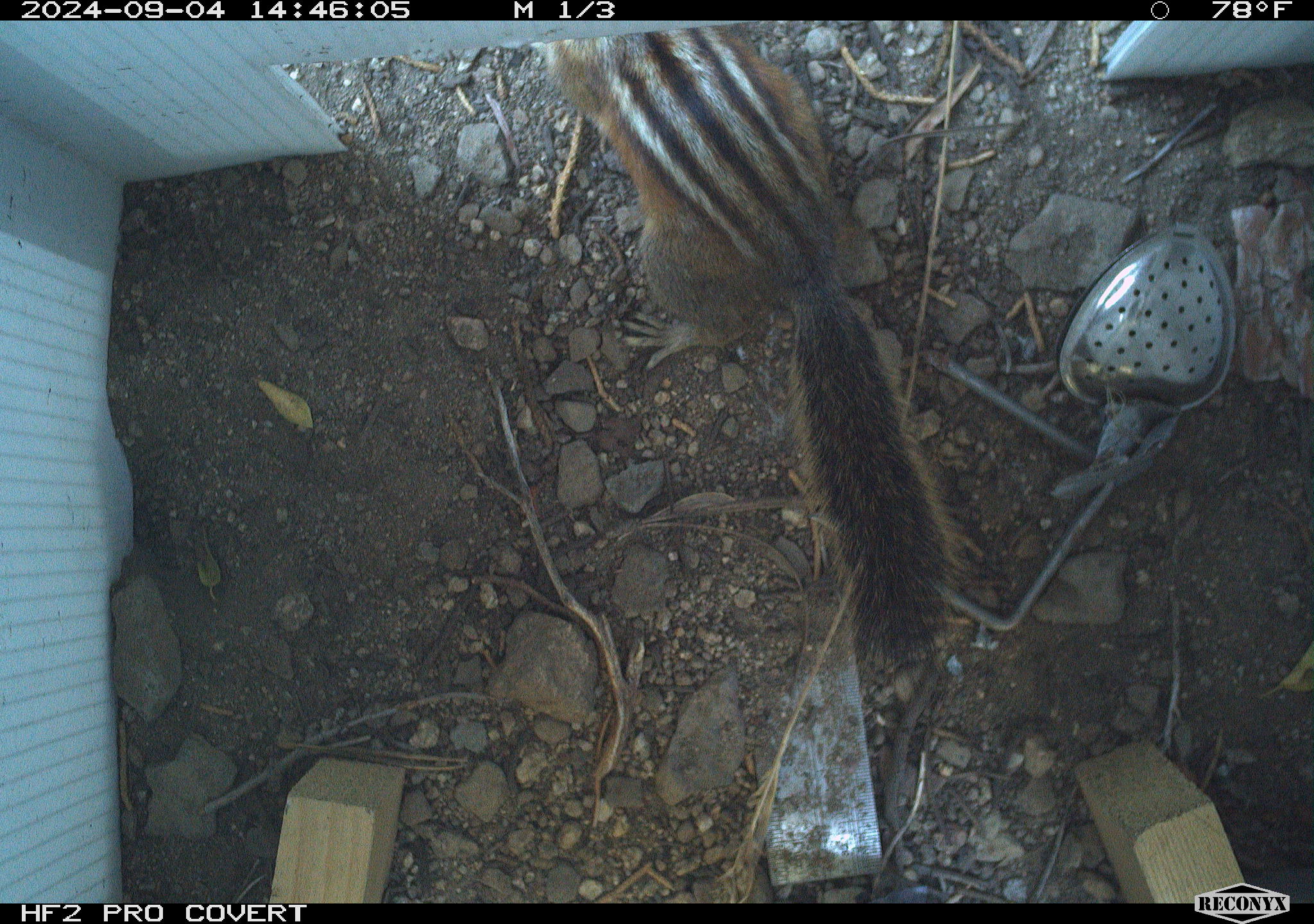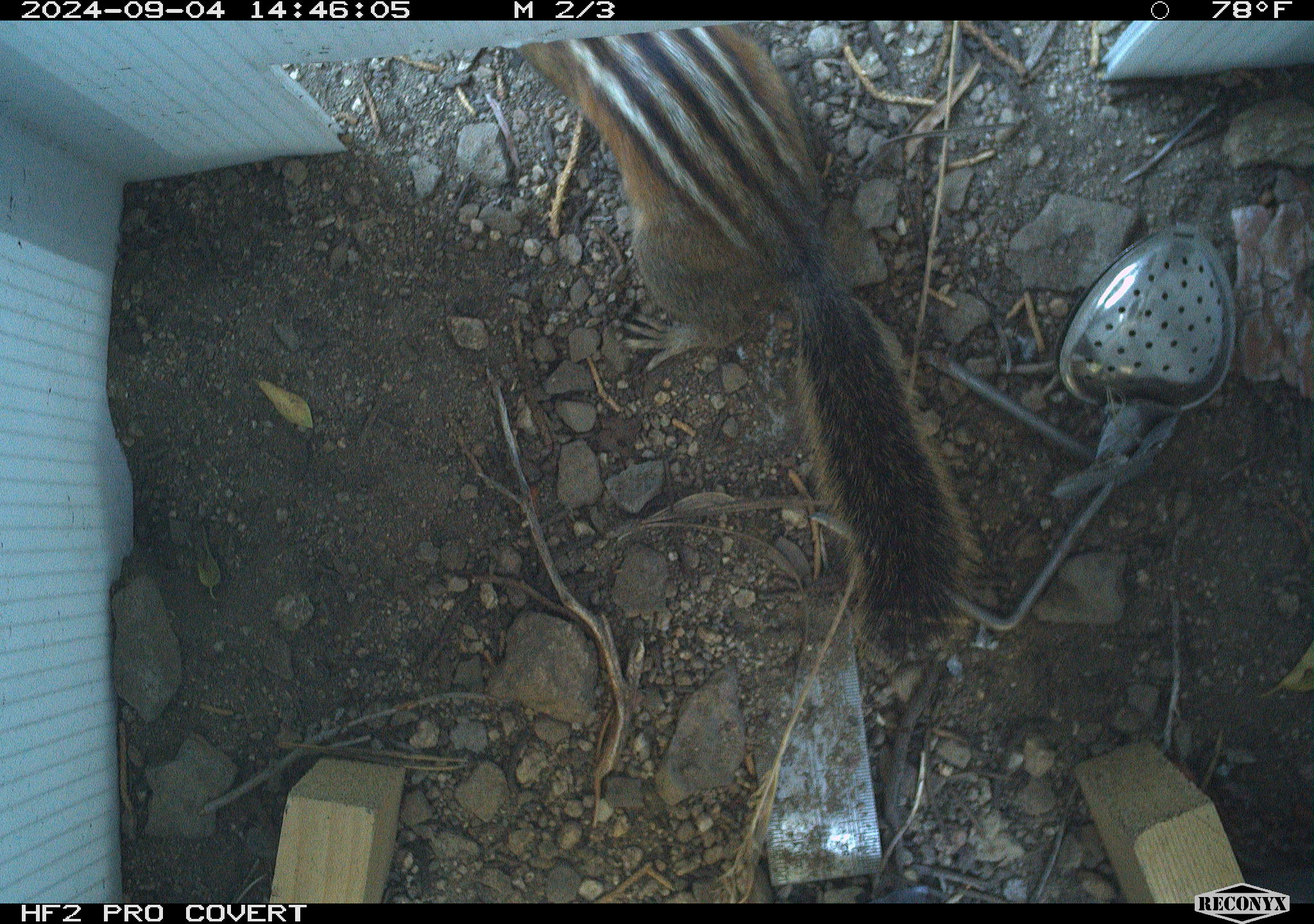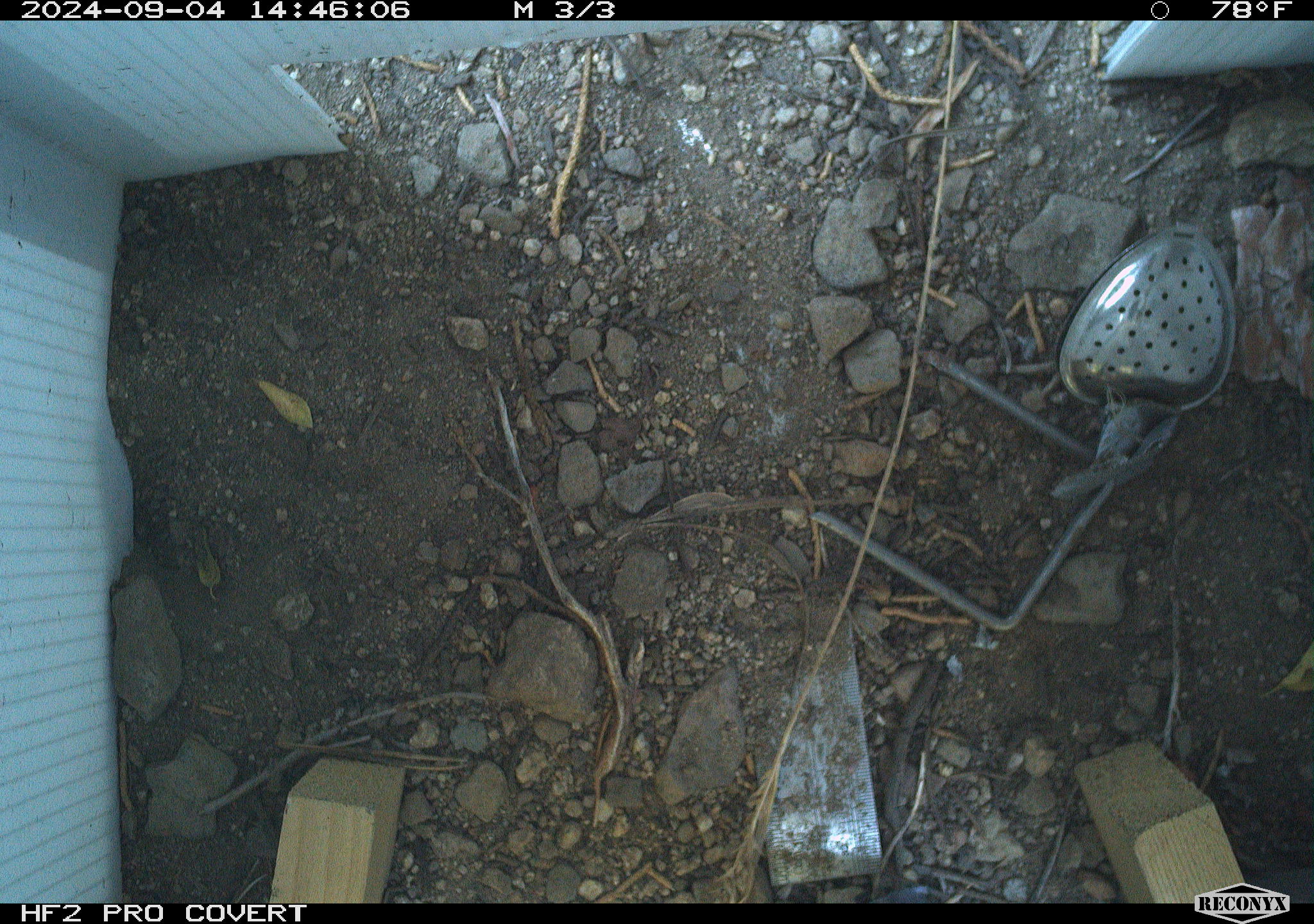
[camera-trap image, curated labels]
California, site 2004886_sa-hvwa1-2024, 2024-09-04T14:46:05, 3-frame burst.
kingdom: Animalia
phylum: Chordata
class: Mammalia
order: Rodentia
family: Sciuridae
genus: Neotamias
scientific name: Neotamias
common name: western chipmunks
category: neotamias species